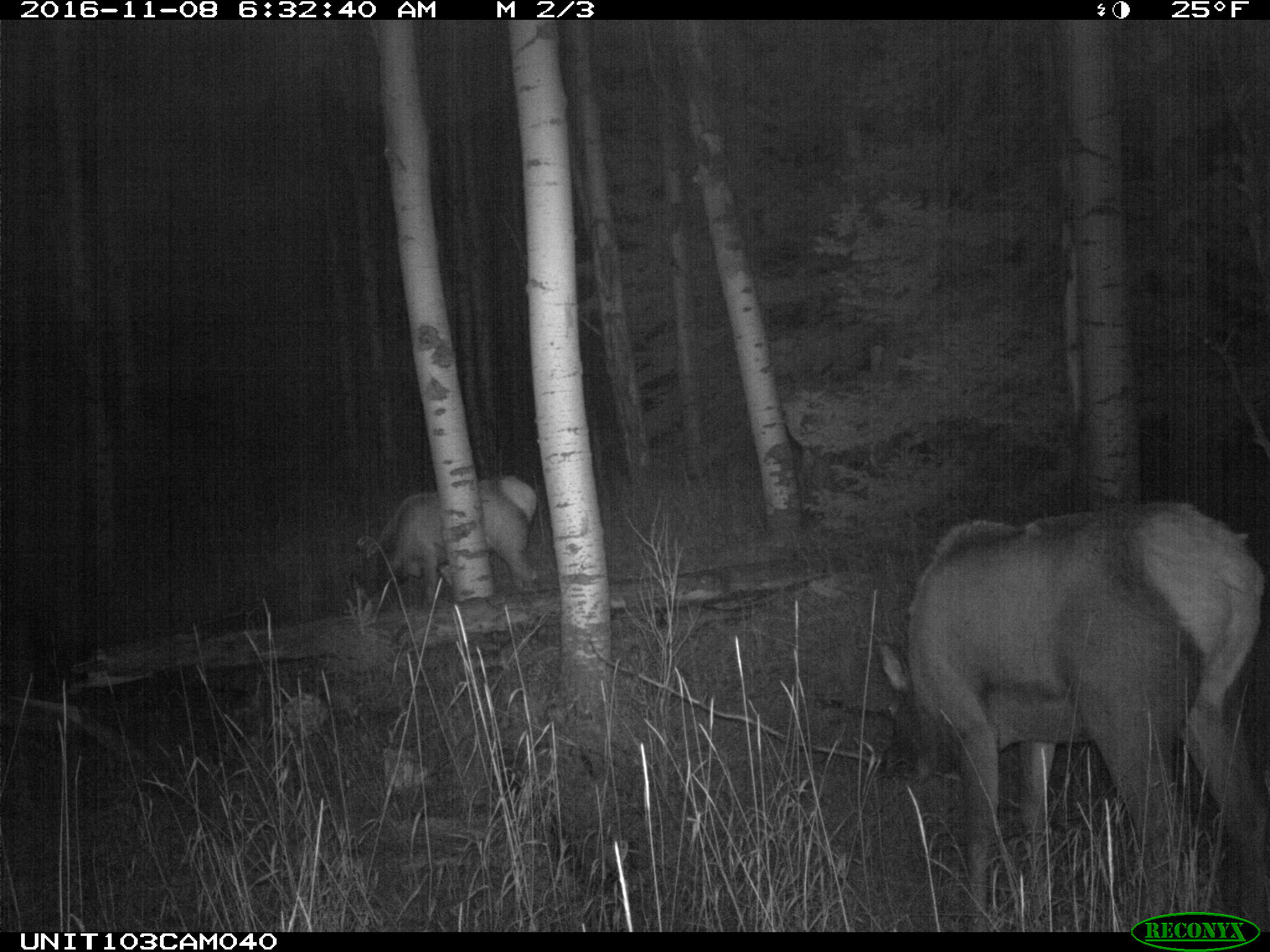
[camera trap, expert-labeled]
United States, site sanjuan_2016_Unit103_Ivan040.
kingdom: Animalia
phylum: Chordata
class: Mammalia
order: Artiodactyla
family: Cervidae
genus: Cervus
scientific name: Cervus elaphus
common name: red deer